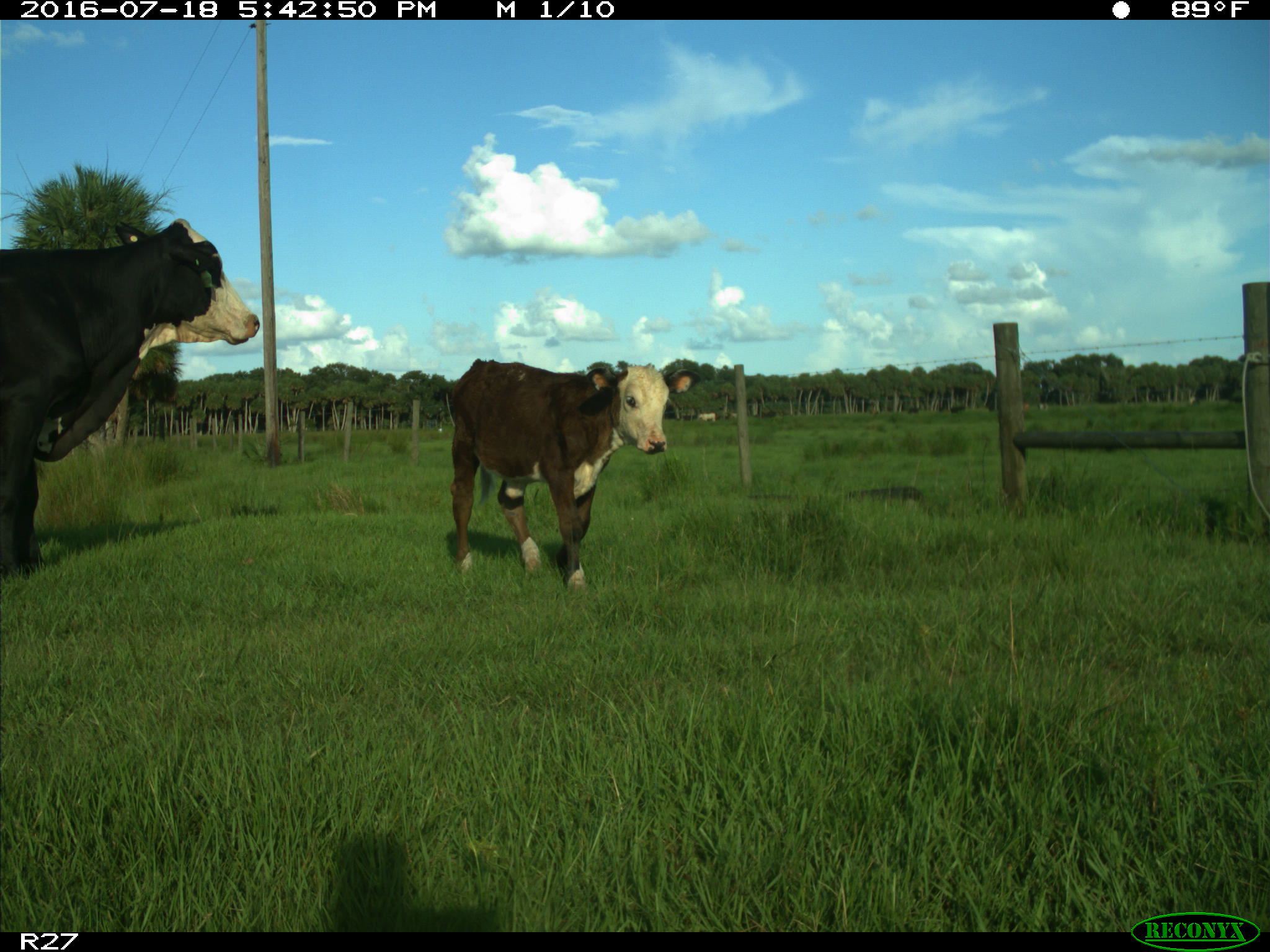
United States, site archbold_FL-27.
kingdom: Animalia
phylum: Chordata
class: Mammalia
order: Artiodactyla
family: Bovidae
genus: Bos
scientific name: Bos taurus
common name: domestic cow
Bos taurus (domestic cow).